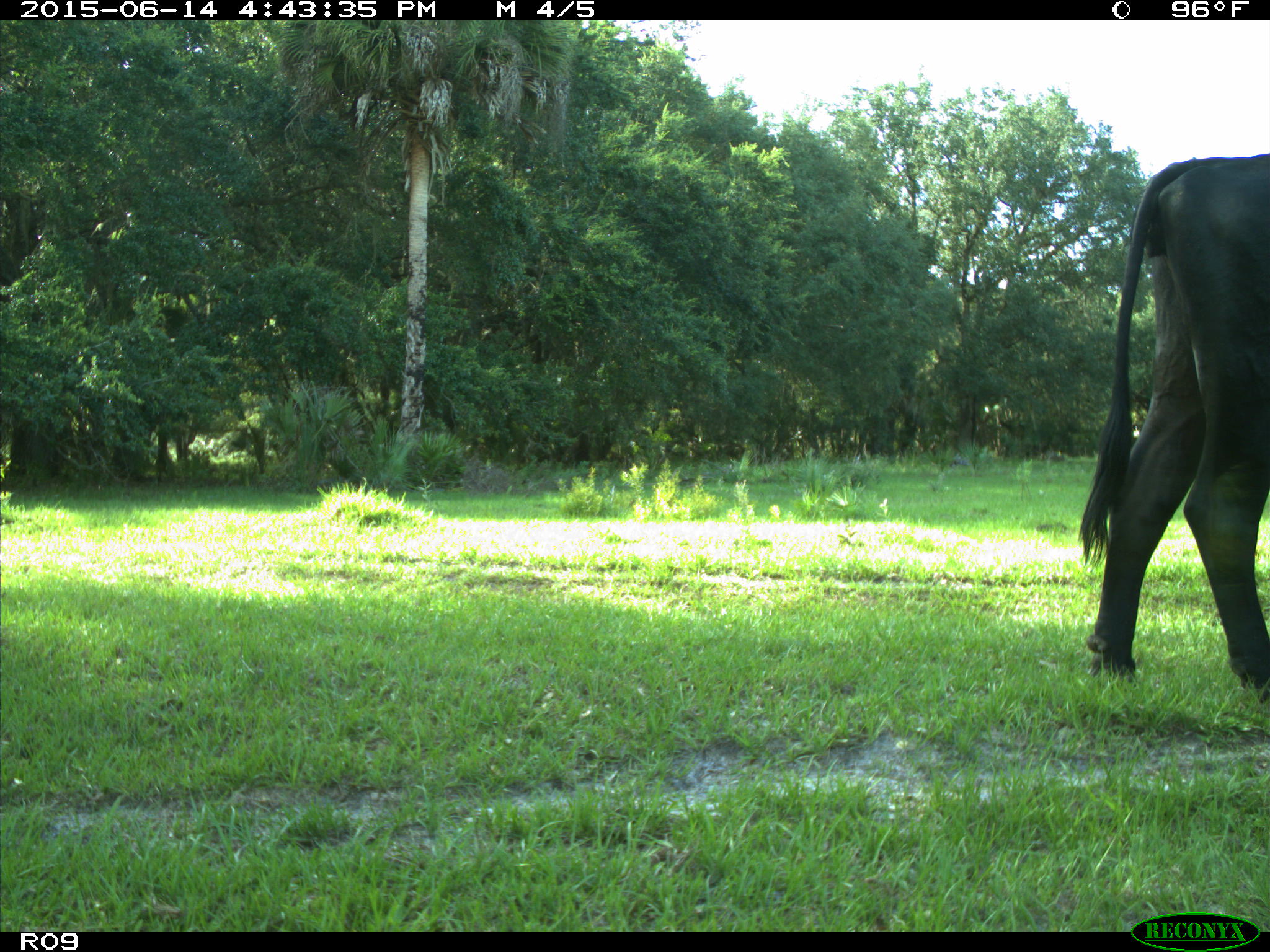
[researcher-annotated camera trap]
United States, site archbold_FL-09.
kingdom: Animalia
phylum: Chordata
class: Mammalia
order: Artiodactyla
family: Bovidae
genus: Bos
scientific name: Bos taurus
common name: domestic cow